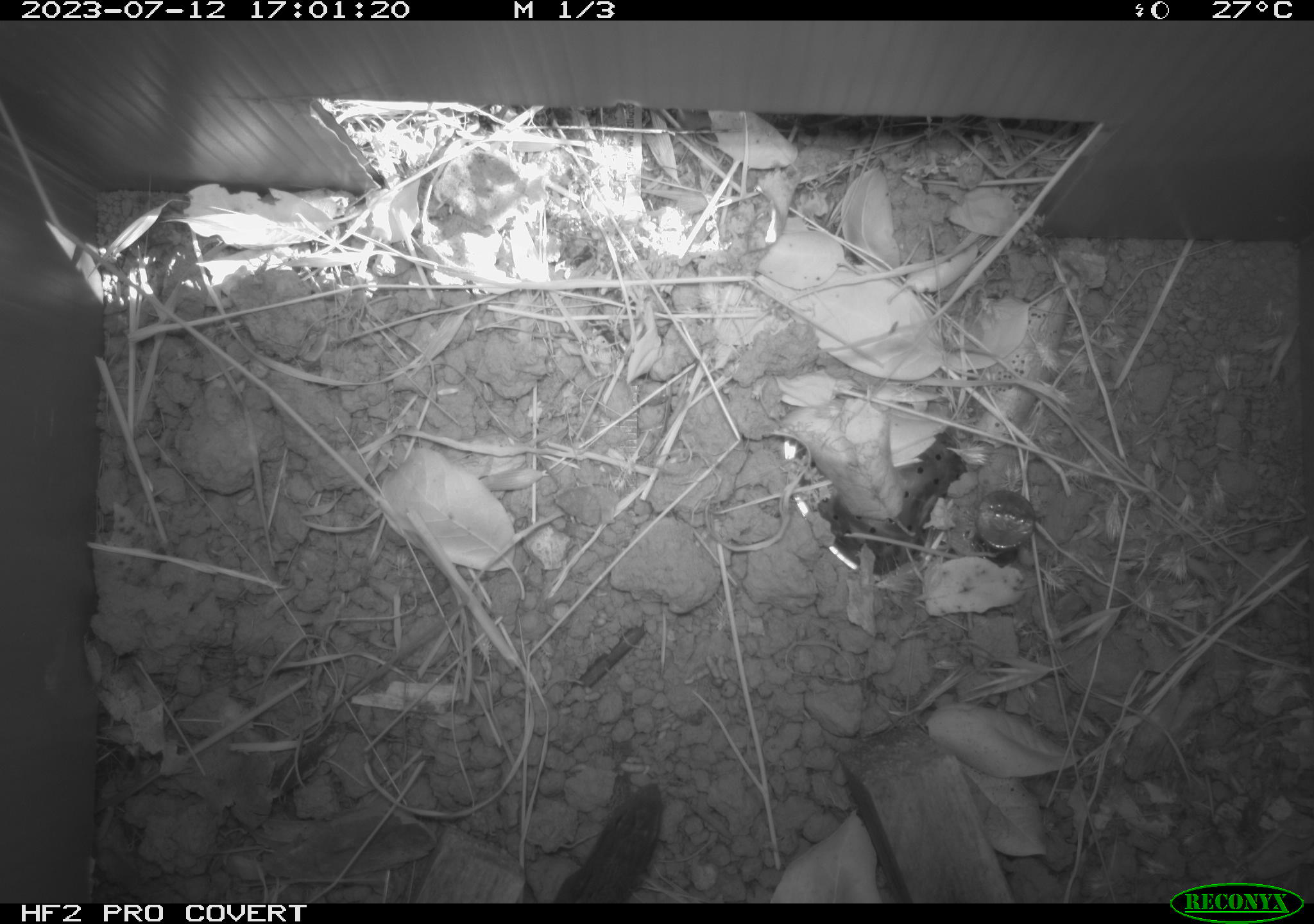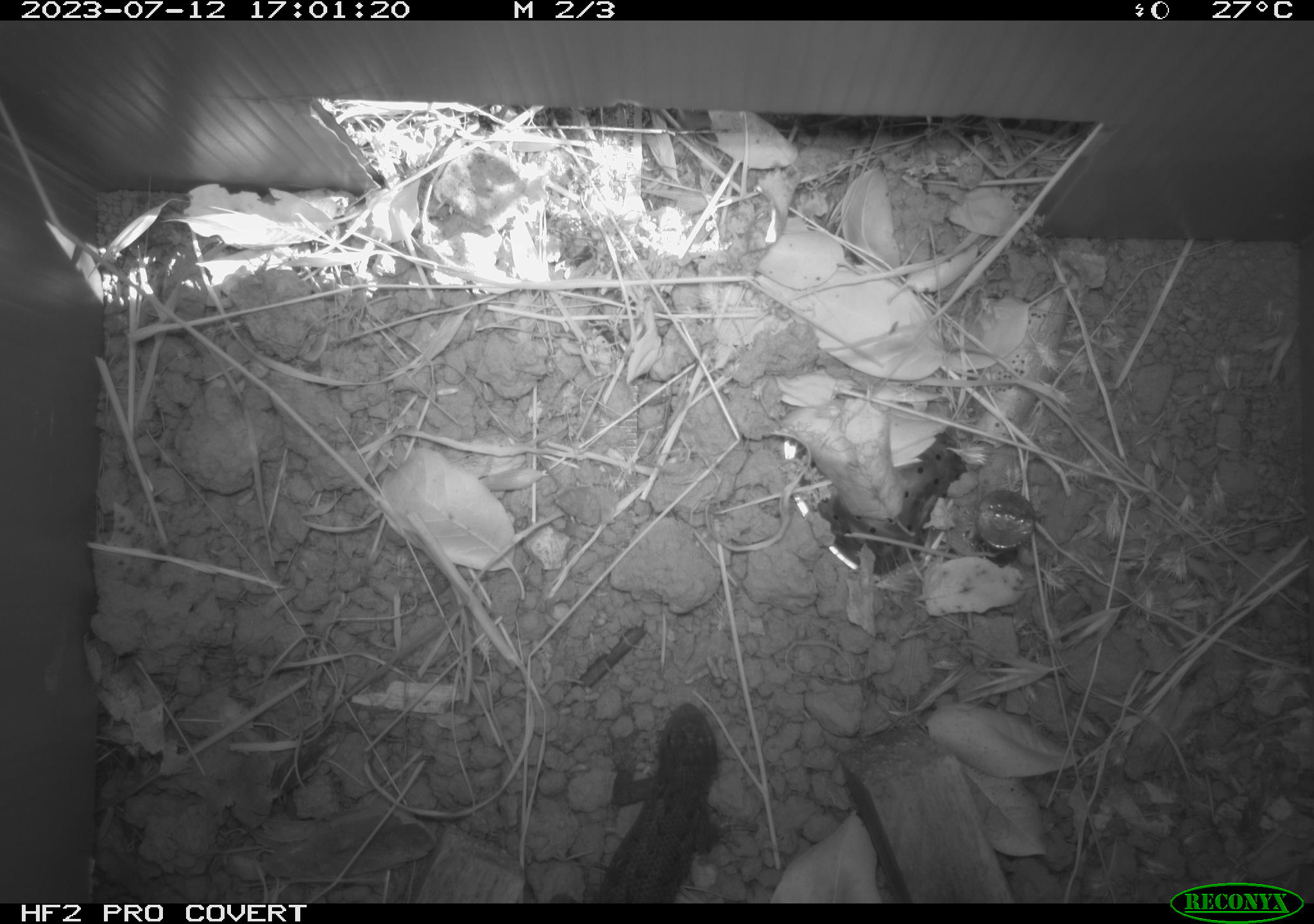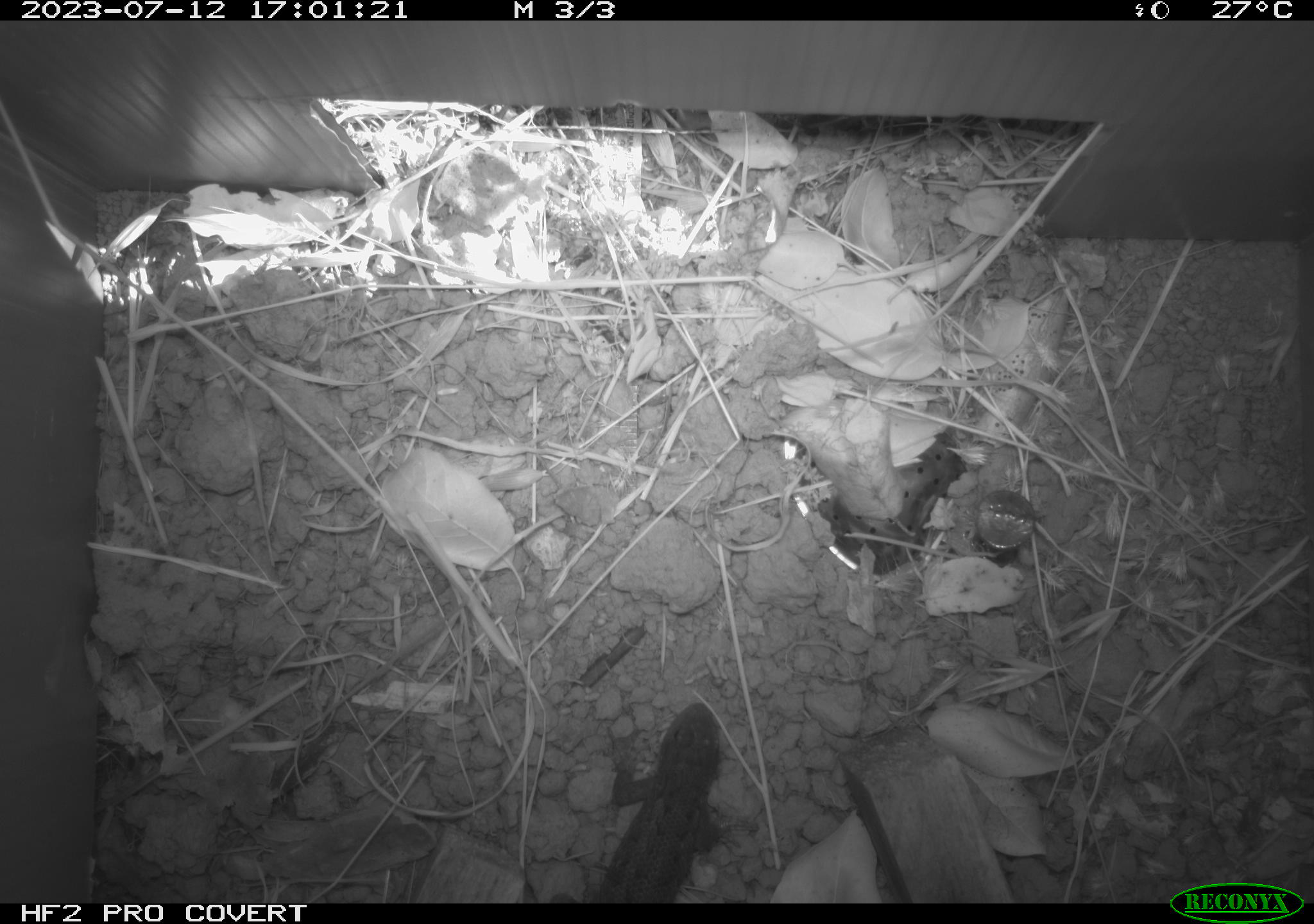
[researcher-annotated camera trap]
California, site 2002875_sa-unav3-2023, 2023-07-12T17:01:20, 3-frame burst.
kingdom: Animalia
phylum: Chordata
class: Reptilia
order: Squamata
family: Phrynosomatidae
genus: Sceloporus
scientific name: Sceloporus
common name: spiny lizards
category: sceloporus species